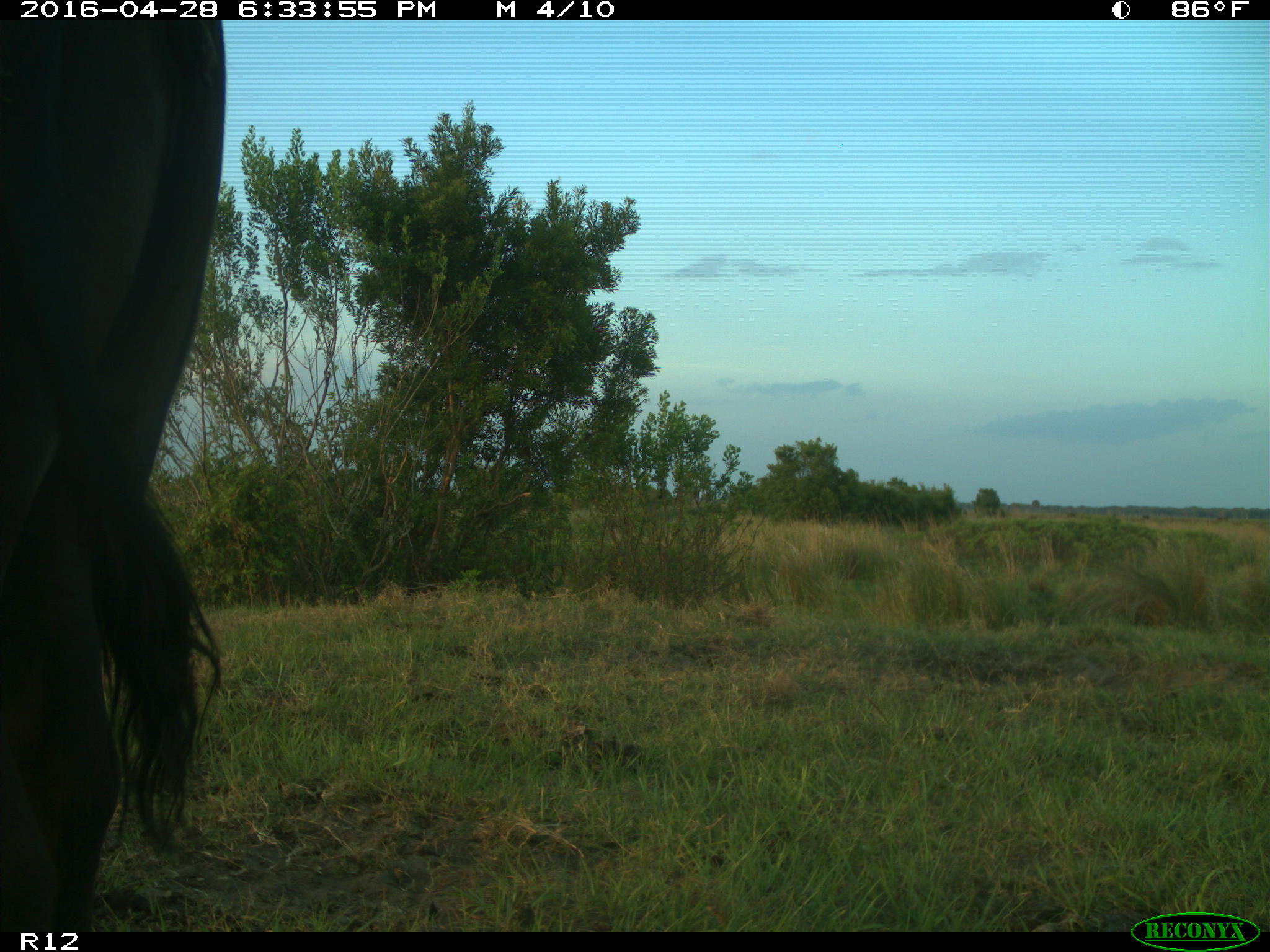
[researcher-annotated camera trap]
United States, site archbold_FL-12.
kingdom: Animalia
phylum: Chordata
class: Mammalia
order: Artiodactyla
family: Bovidae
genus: Bos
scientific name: Bos taurus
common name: domestic cow